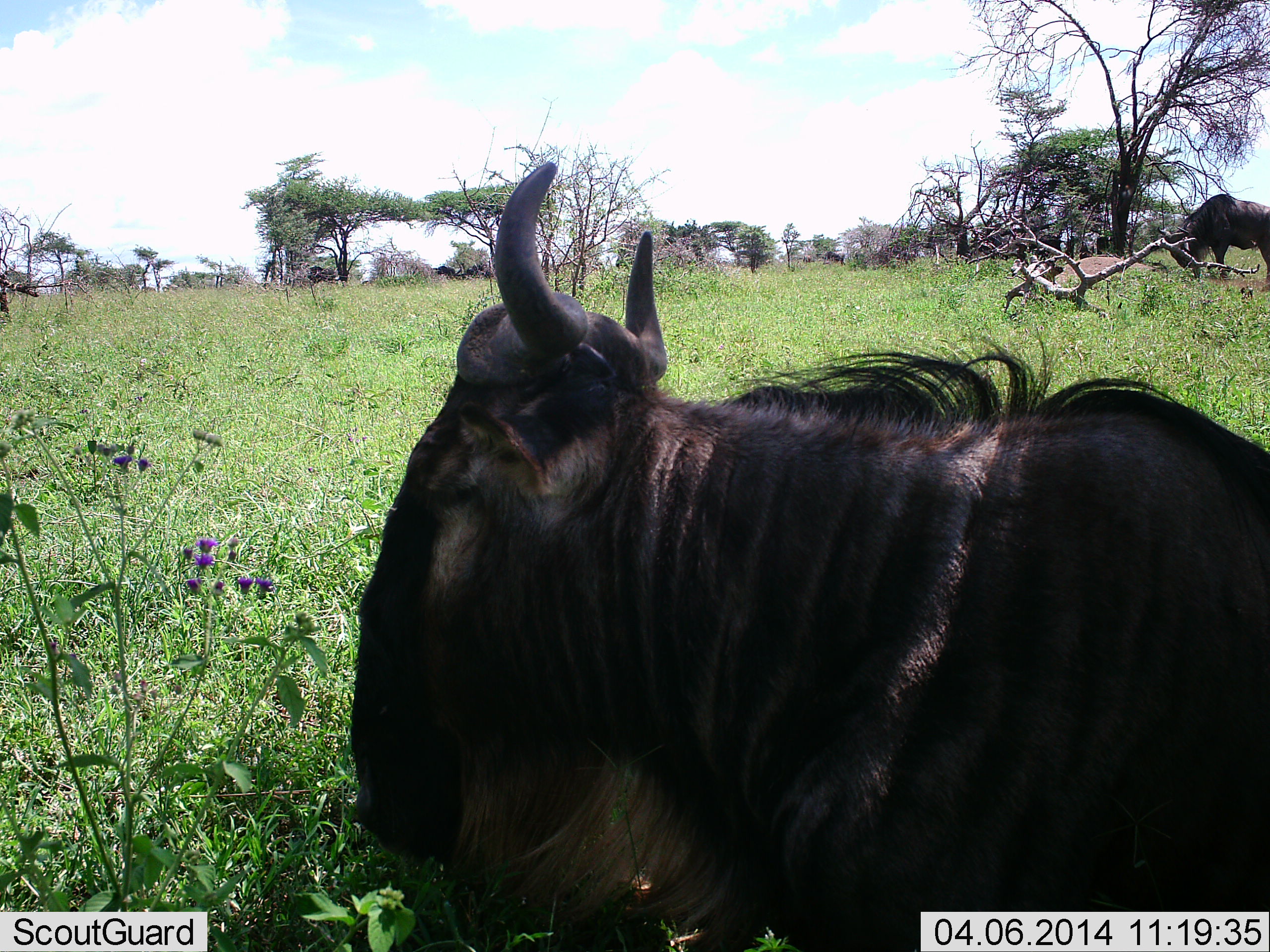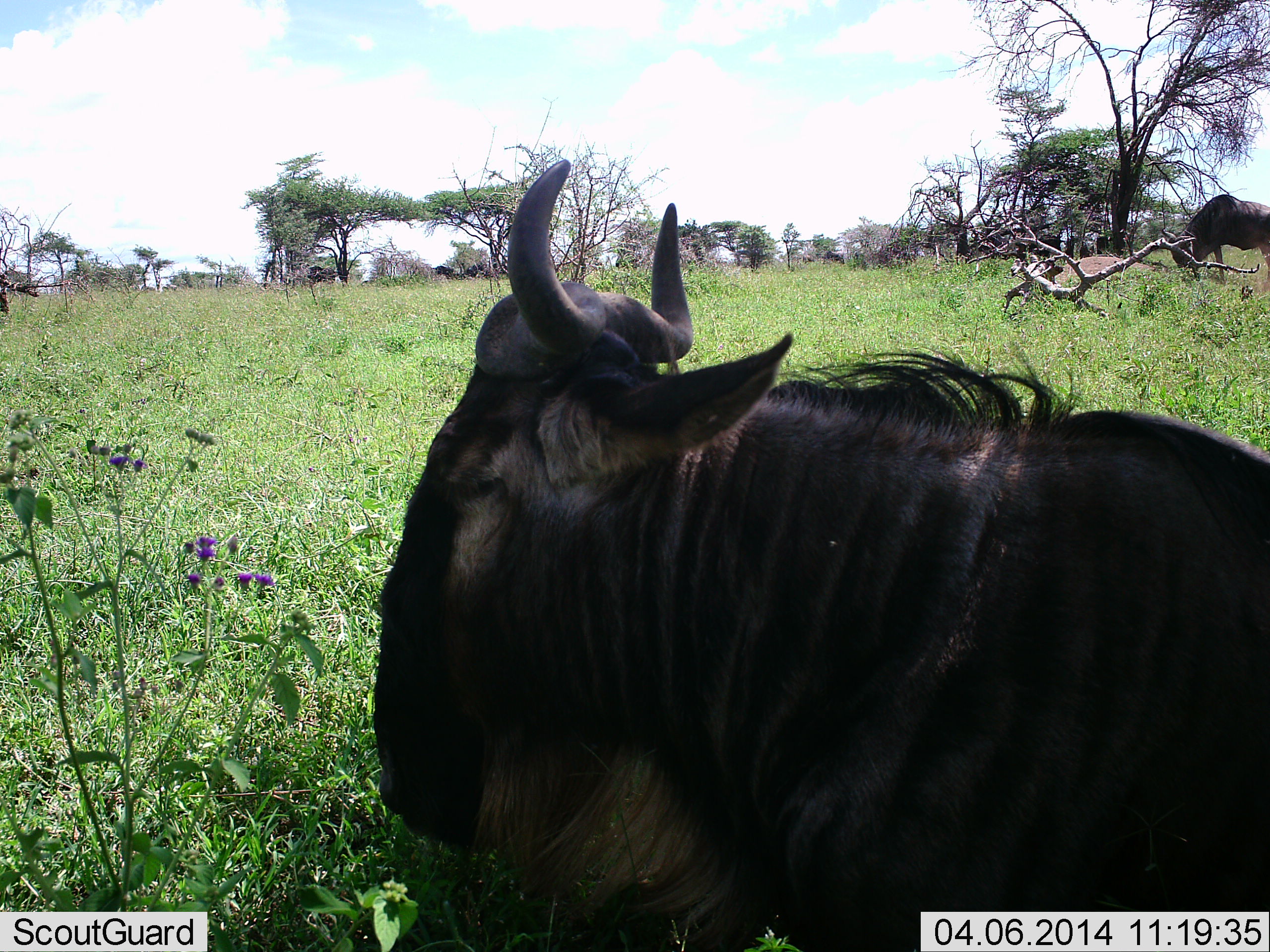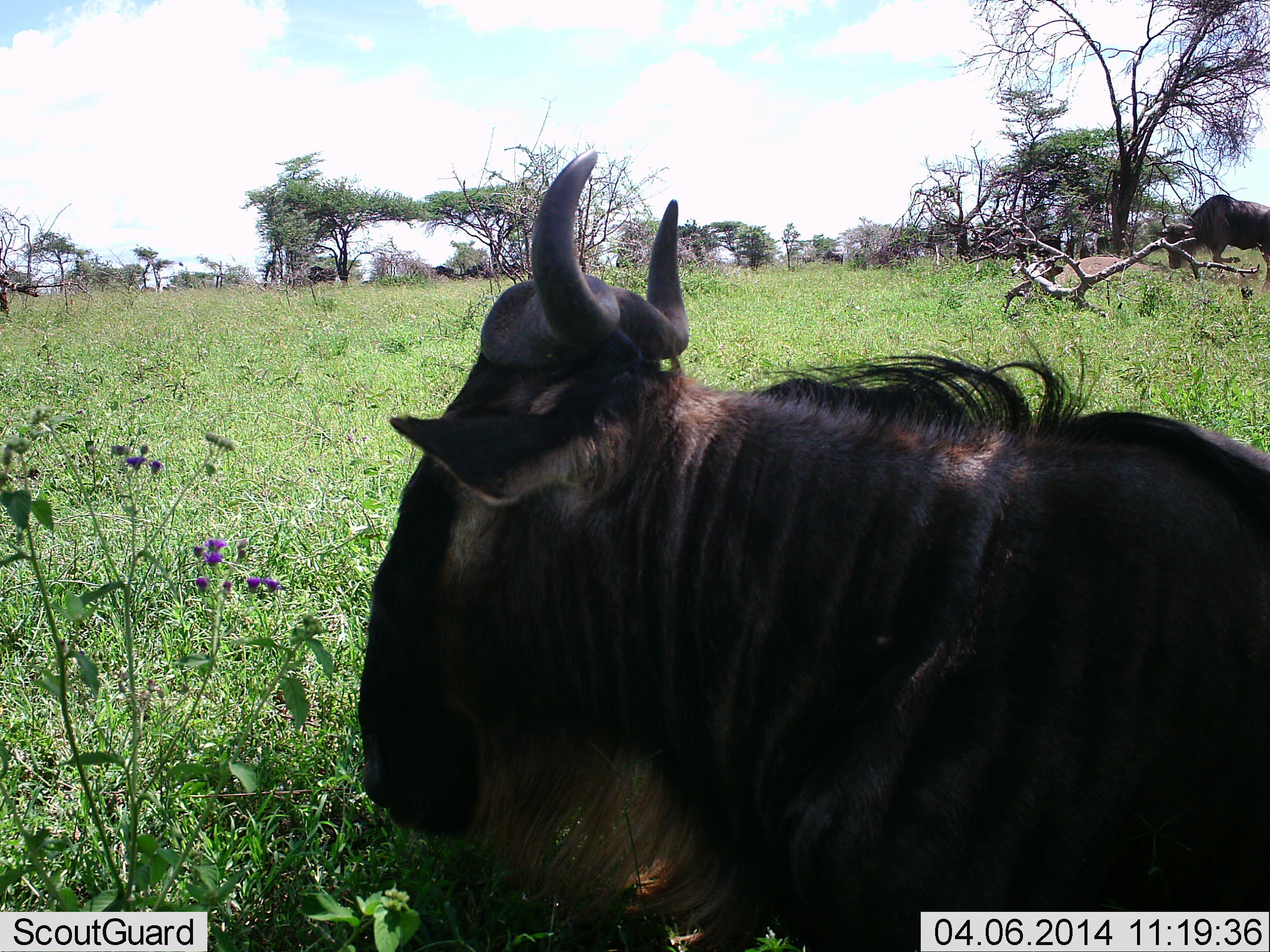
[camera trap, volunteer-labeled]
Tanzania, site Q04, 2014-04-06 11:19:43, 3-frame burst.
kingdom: Animalia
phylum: Chordata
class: Mammalia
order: Artiodactyla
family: Bovidae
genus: Connochaetes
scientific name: Connochaetes taurinus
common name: blue wildebeest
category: wildebeest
Wildebeest (blue wildebeest) (Connochaetes taurinus), count 2. Behavior (volunteer vote fractions): standing 50%, resting 80%, moving 0%, interacting 0%. Young present (vote fraction): 0%. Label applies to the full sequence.